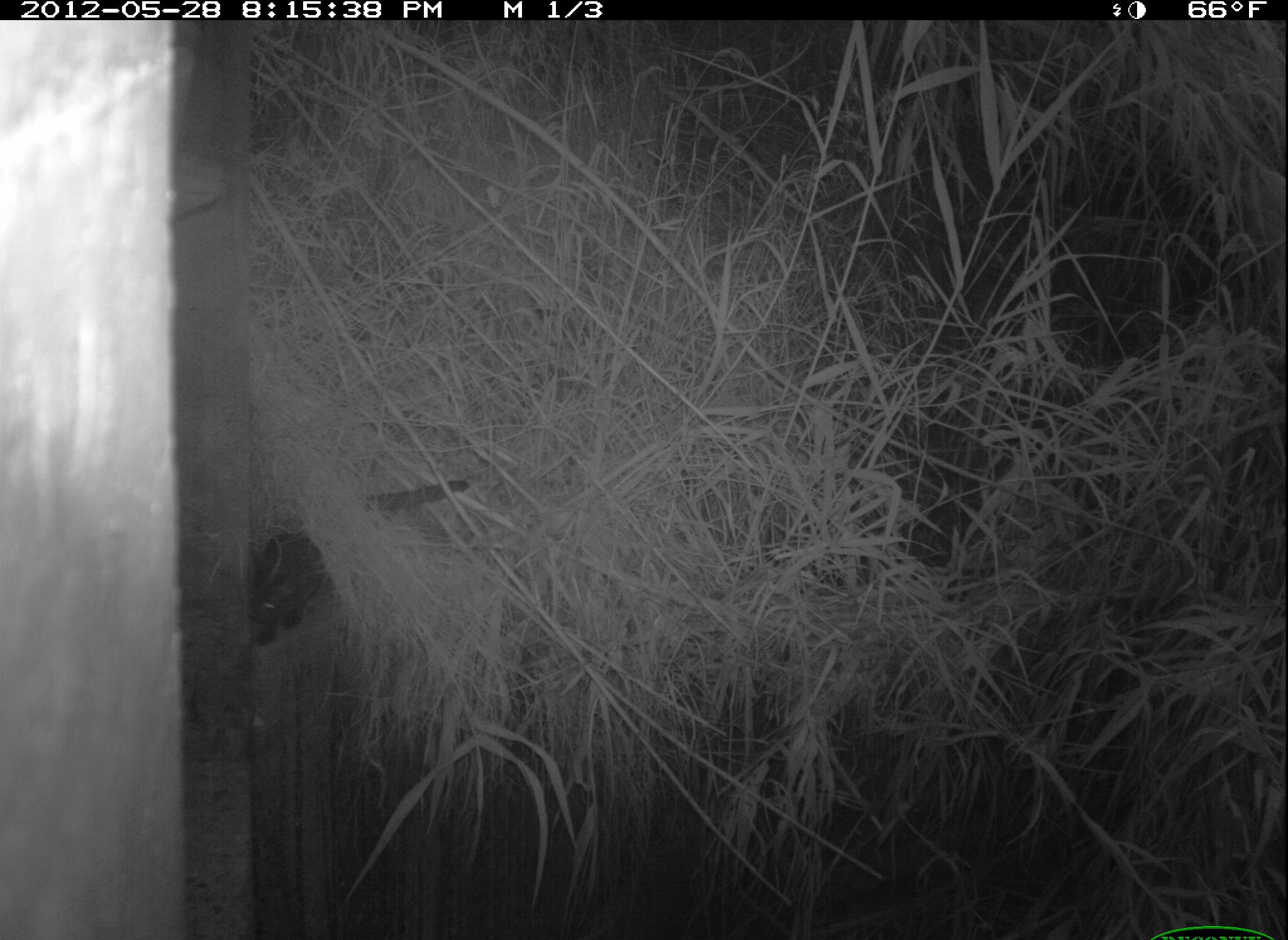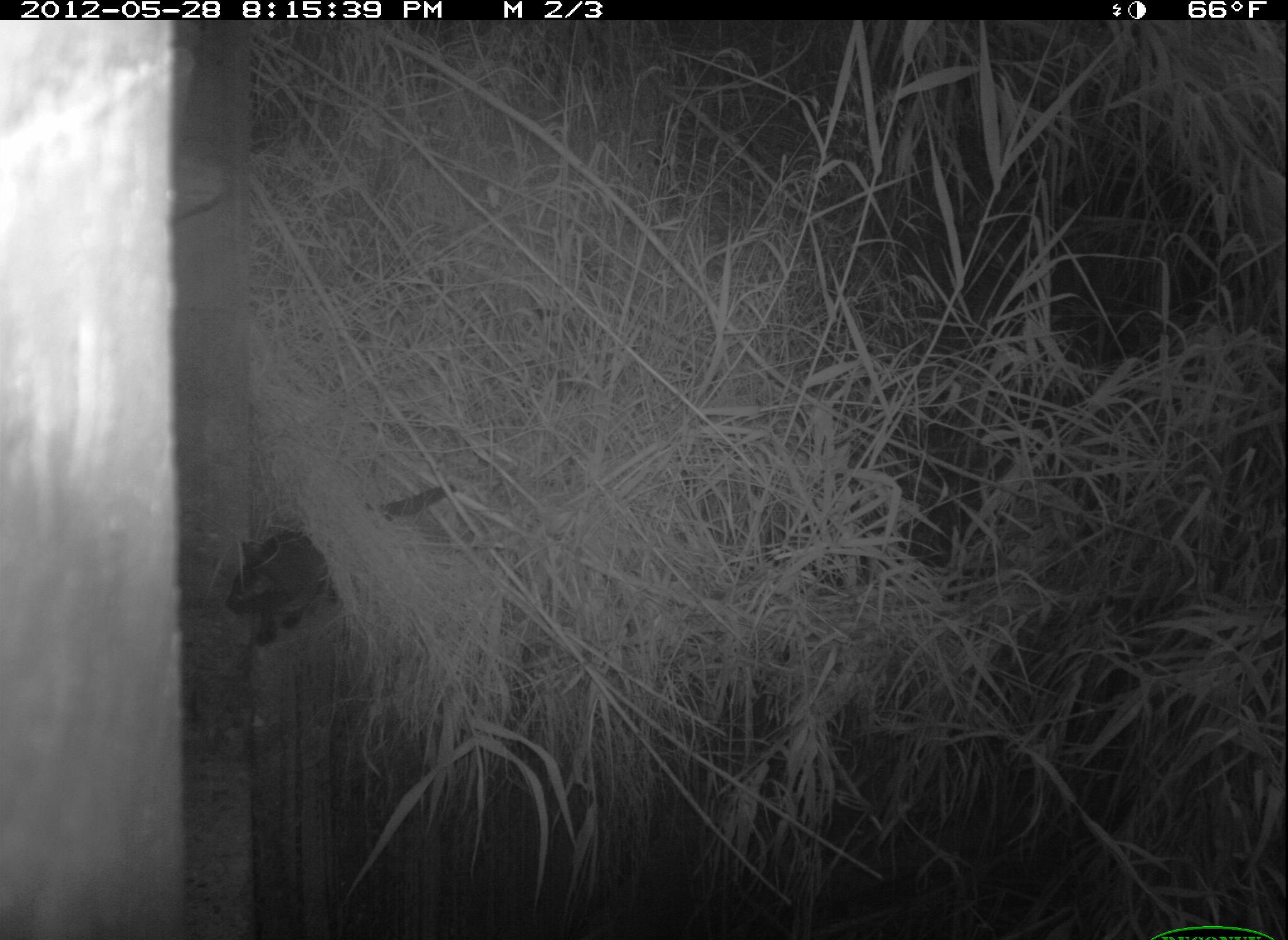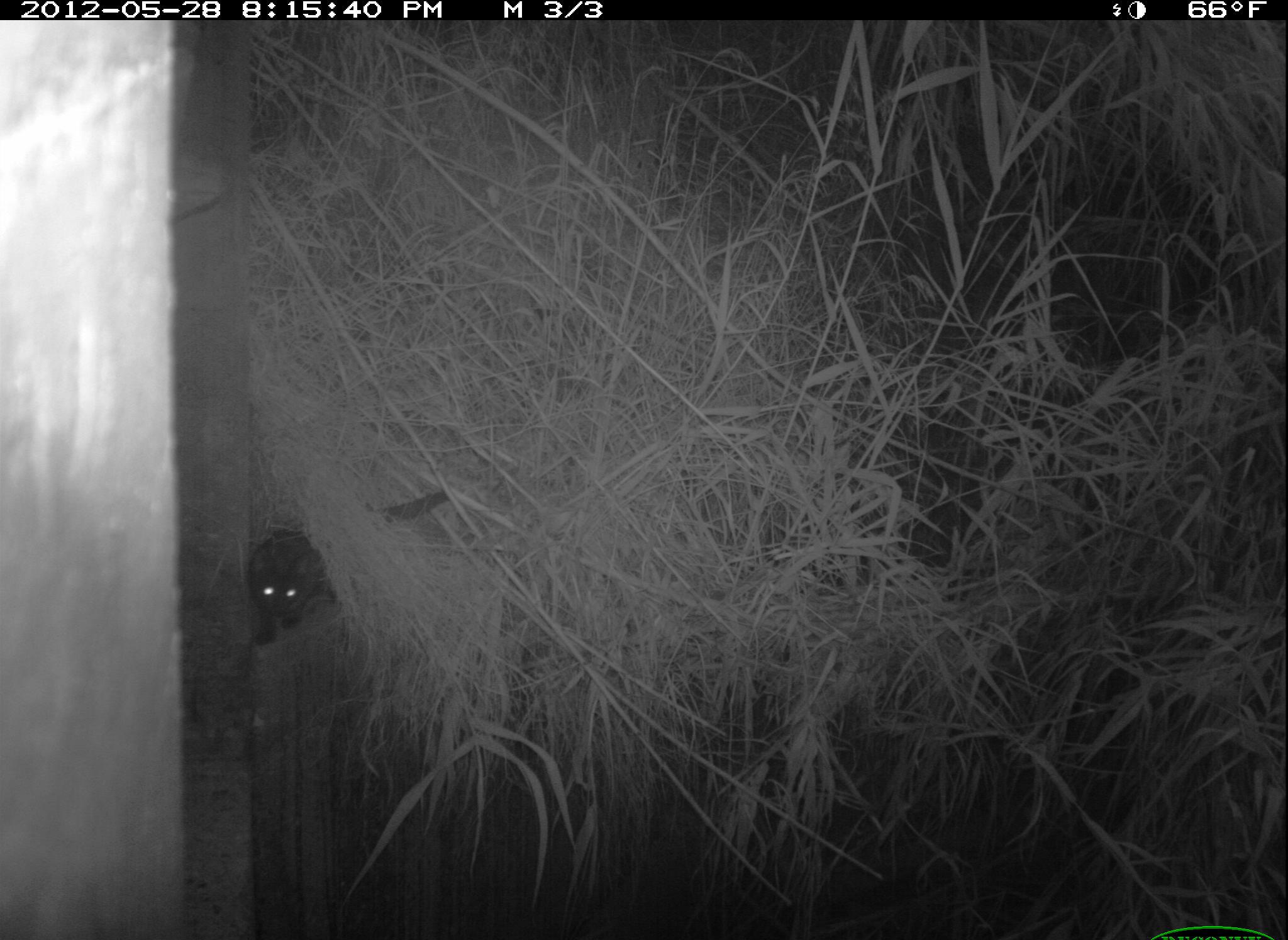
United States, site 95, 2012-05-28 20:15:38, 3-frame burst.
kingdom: Animalia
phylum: Chordata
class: Mammalia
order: Carnivora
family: Felidae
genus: Felis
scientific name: Felis catus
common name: cat